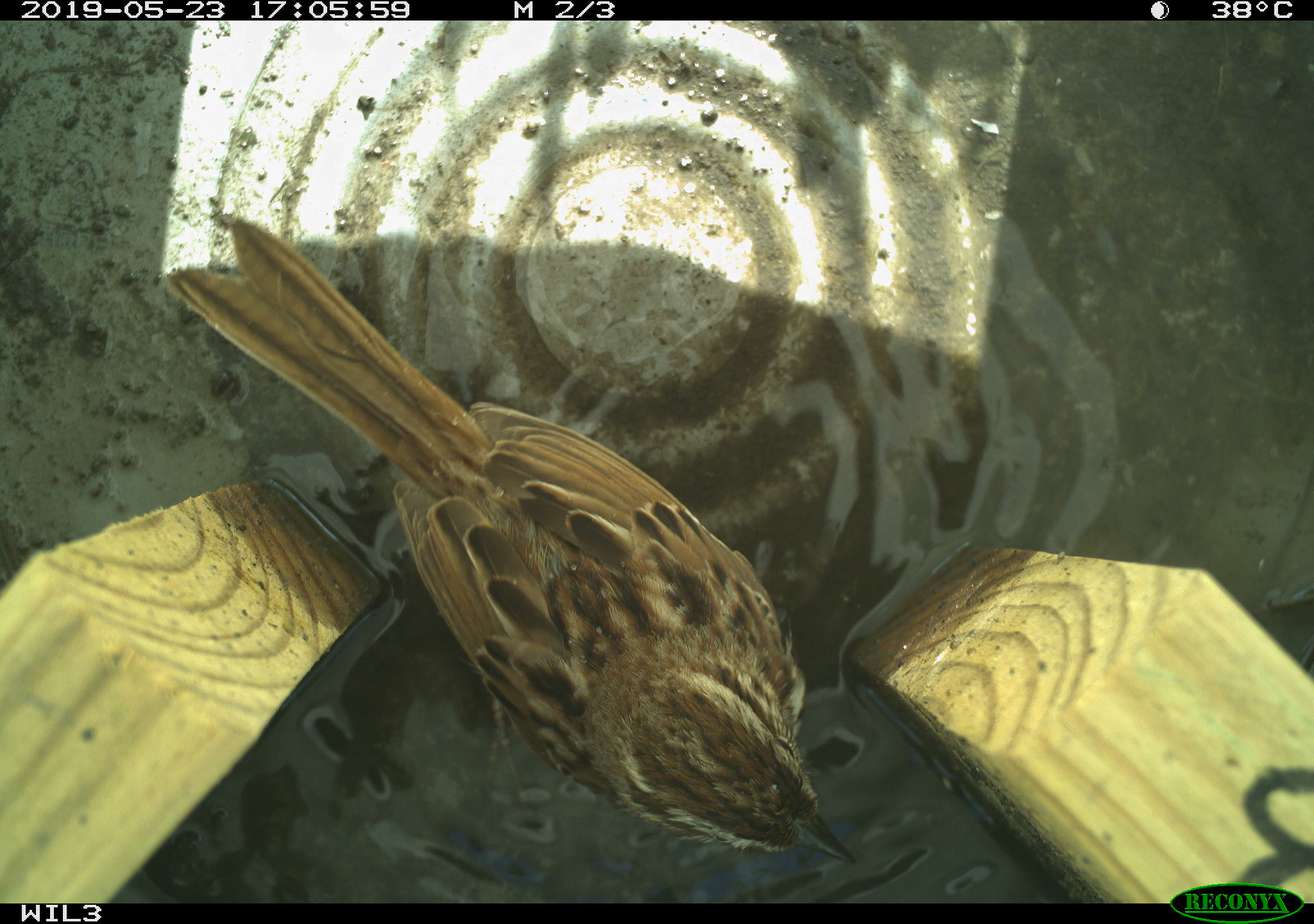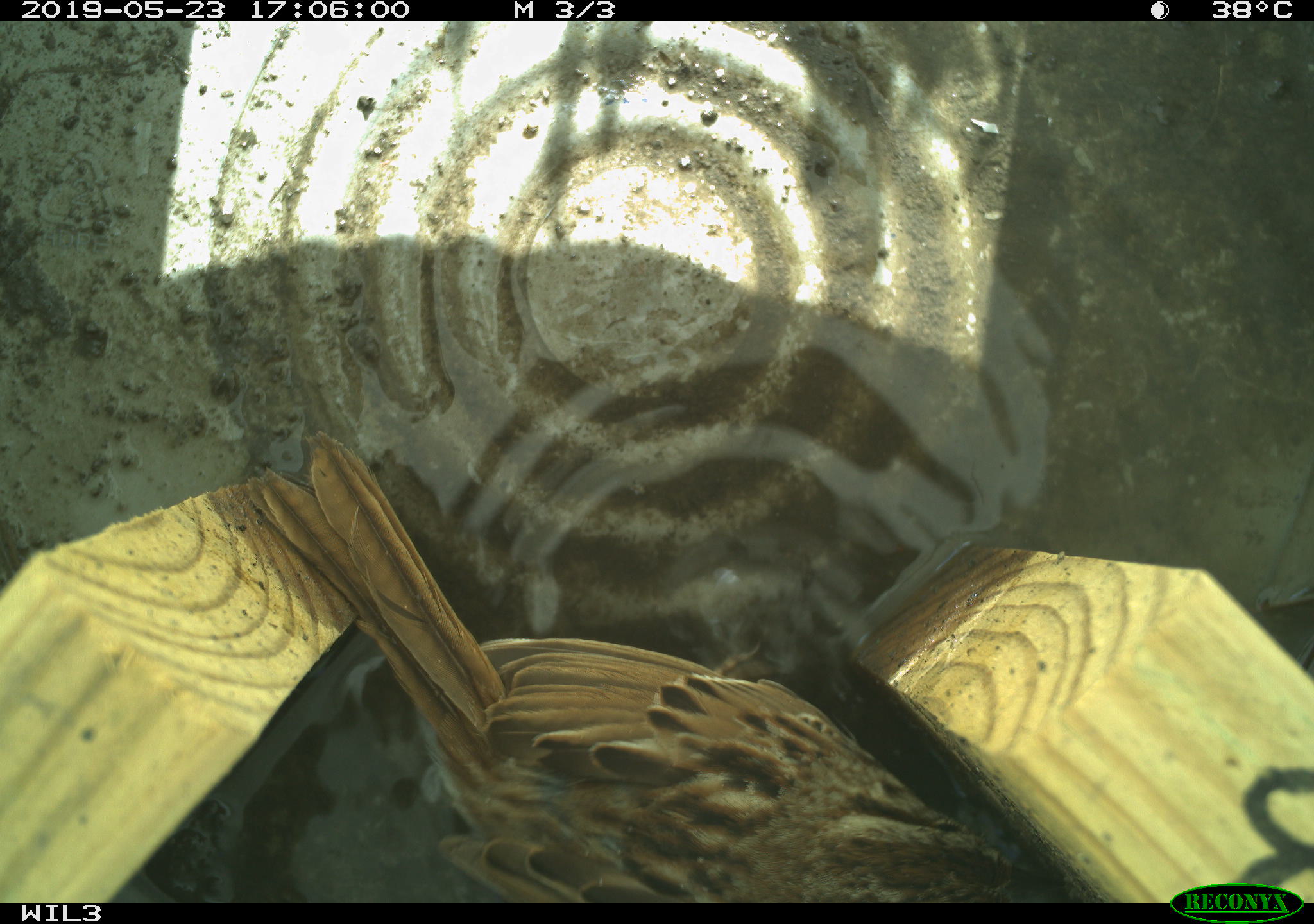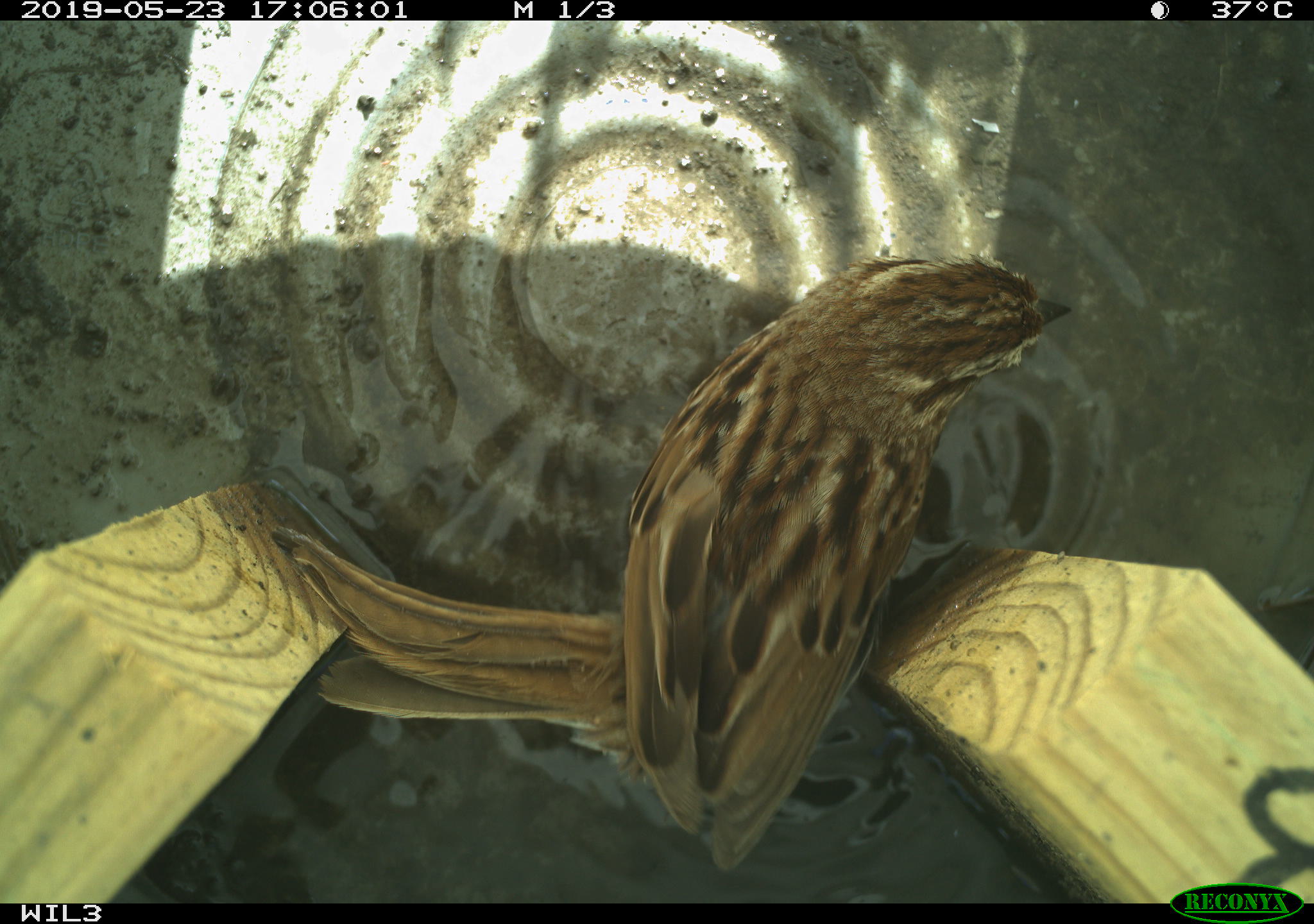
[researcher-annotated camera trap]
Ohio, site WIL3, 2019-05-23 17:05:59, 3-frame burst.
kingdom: Animalia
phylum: Chordata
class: Aves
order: Passeriformes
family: Passerellidae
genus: Melospiza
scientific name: Melospiza melodia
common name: song sparrow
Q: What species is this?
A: Song sparrow (Melospiza melodia).